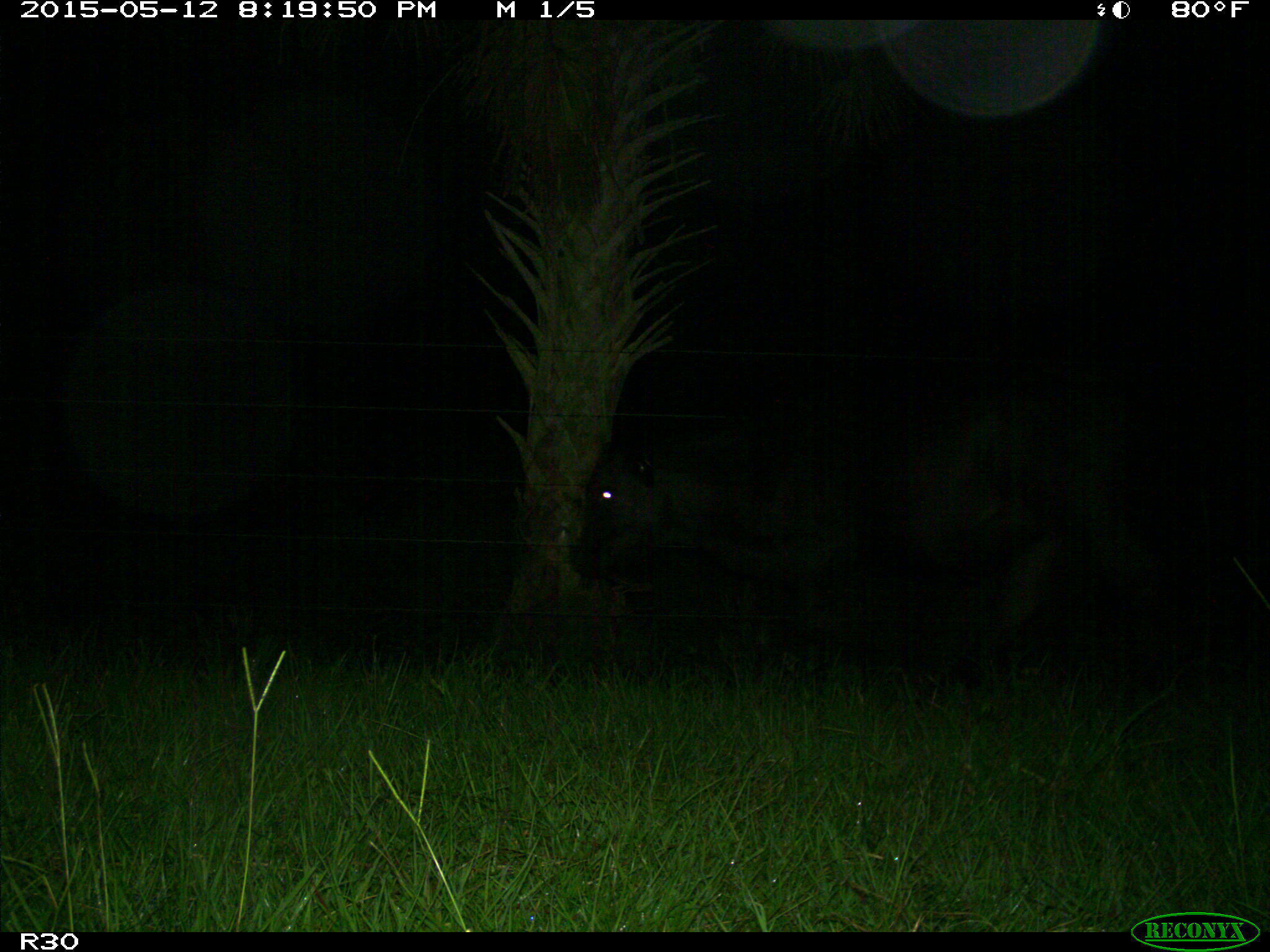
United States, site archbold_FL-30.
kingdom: Animalia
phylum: Chordata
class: Mammalia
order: Artiodactyla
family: Bovidae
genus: Bos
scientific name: Bos taurus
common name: domestic cow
Bos taurus (domestic cow).